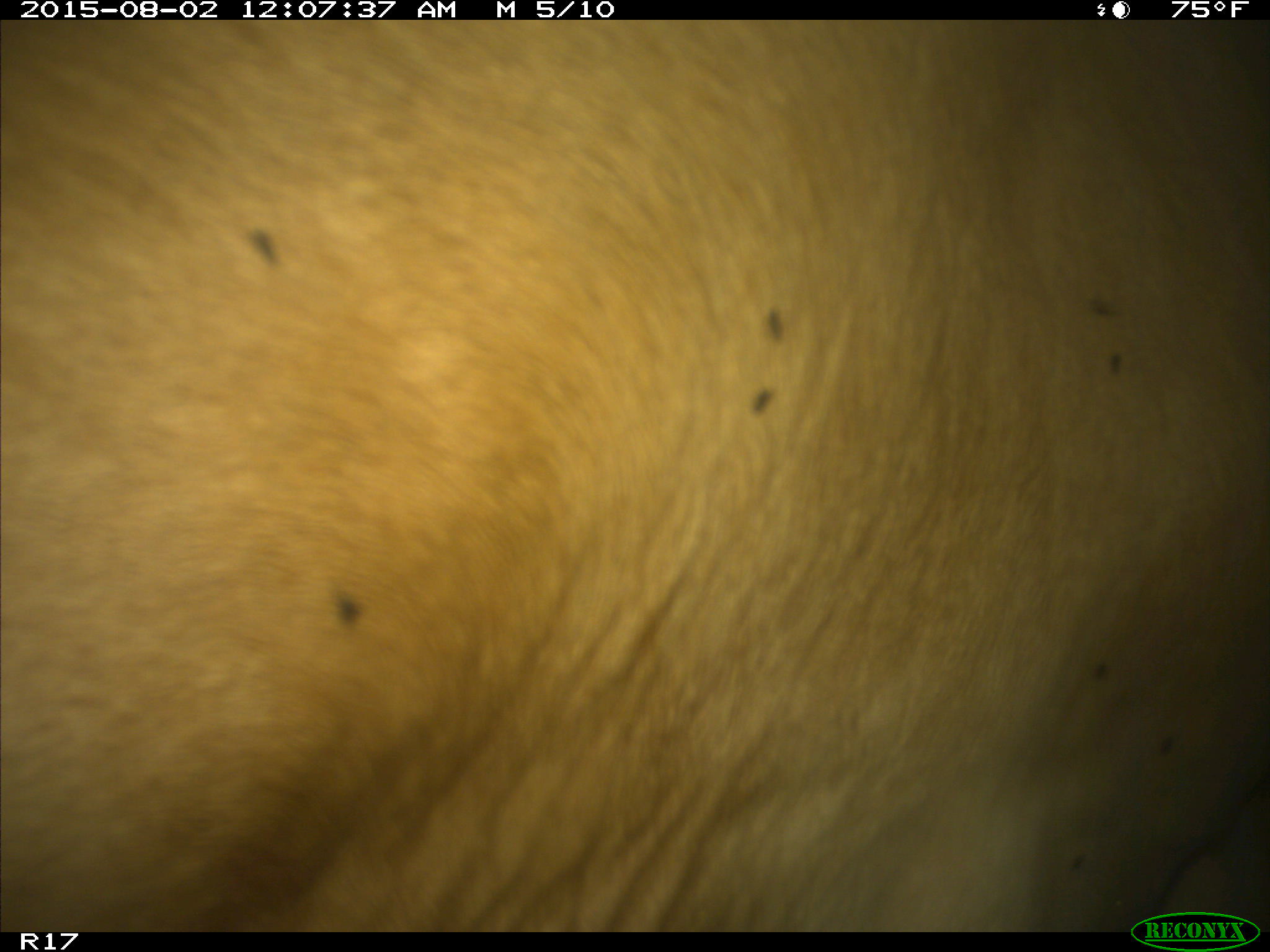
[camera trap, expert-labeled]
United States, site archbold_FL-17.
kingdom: Animalia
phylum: Chordata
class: Mammalia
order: Artiodactyla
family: Bovidae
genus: Bos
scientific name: Bos taurus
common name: domestic cow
Bos taurus (domestic cow).